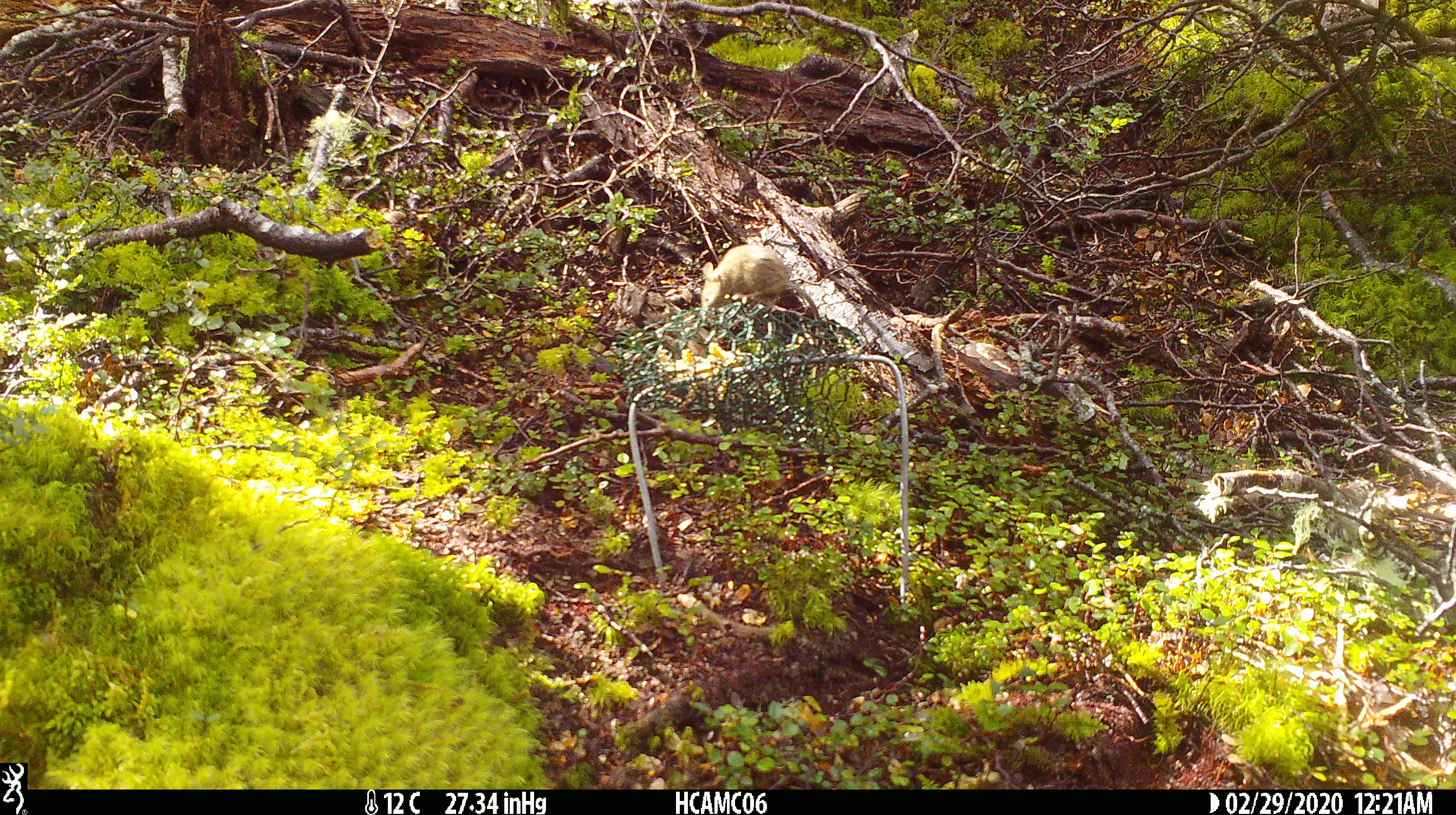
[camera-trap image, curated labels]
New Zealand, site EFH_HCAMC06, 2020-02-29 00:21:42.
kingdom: Animalia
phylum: Chordata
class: Mammalia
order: Rodentia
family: Muridae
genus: Mus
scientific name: Mus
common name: mouse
Mouse (Mus).